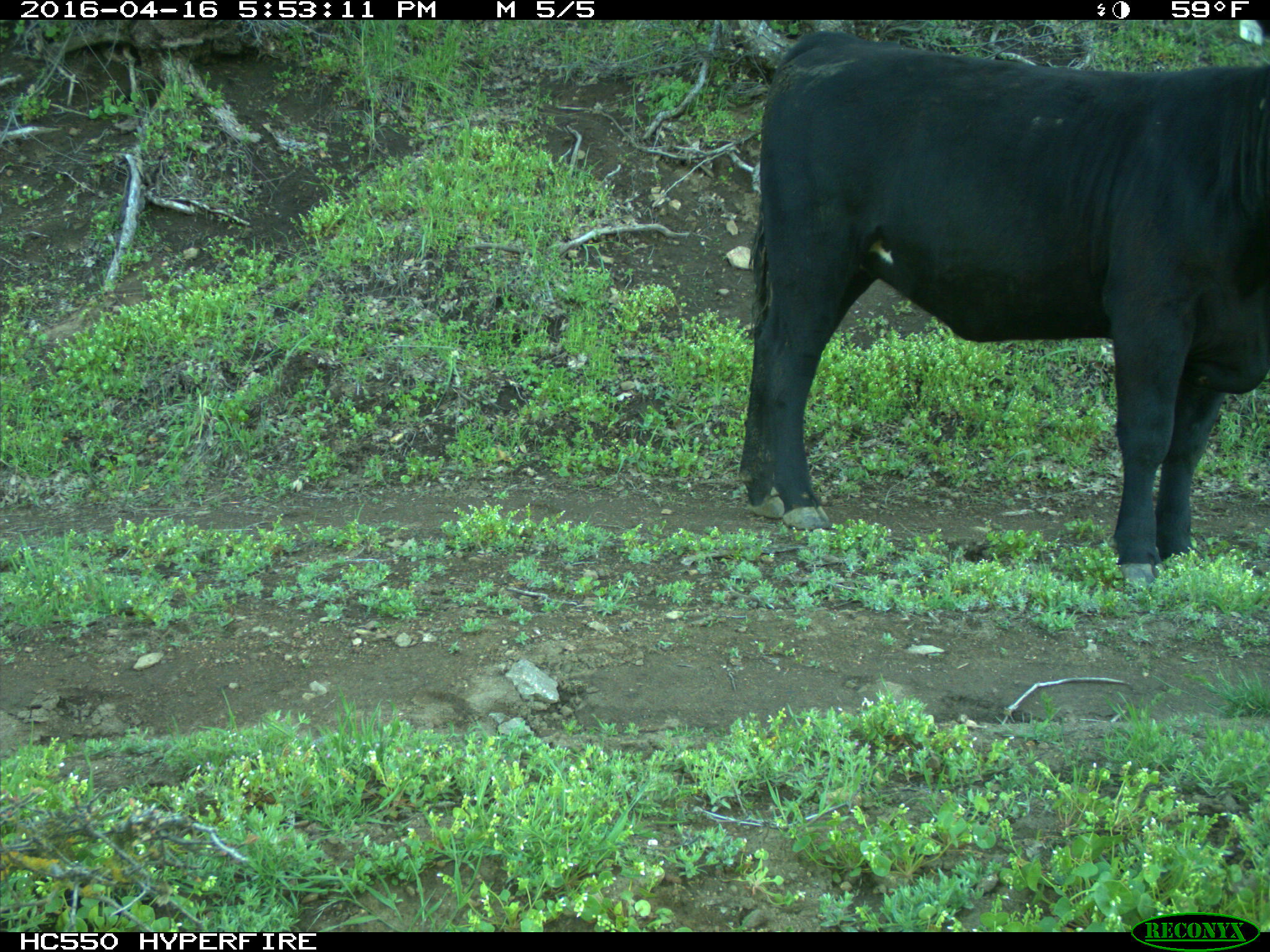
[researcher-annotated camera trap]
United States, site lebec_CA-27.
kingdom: Animalia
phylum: Chordata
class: Mammalia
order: Artiodactyla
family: Bovidae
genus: Bos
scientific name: Bos taurus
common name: domestic cow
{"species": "Bos taurus (domestic cow)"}